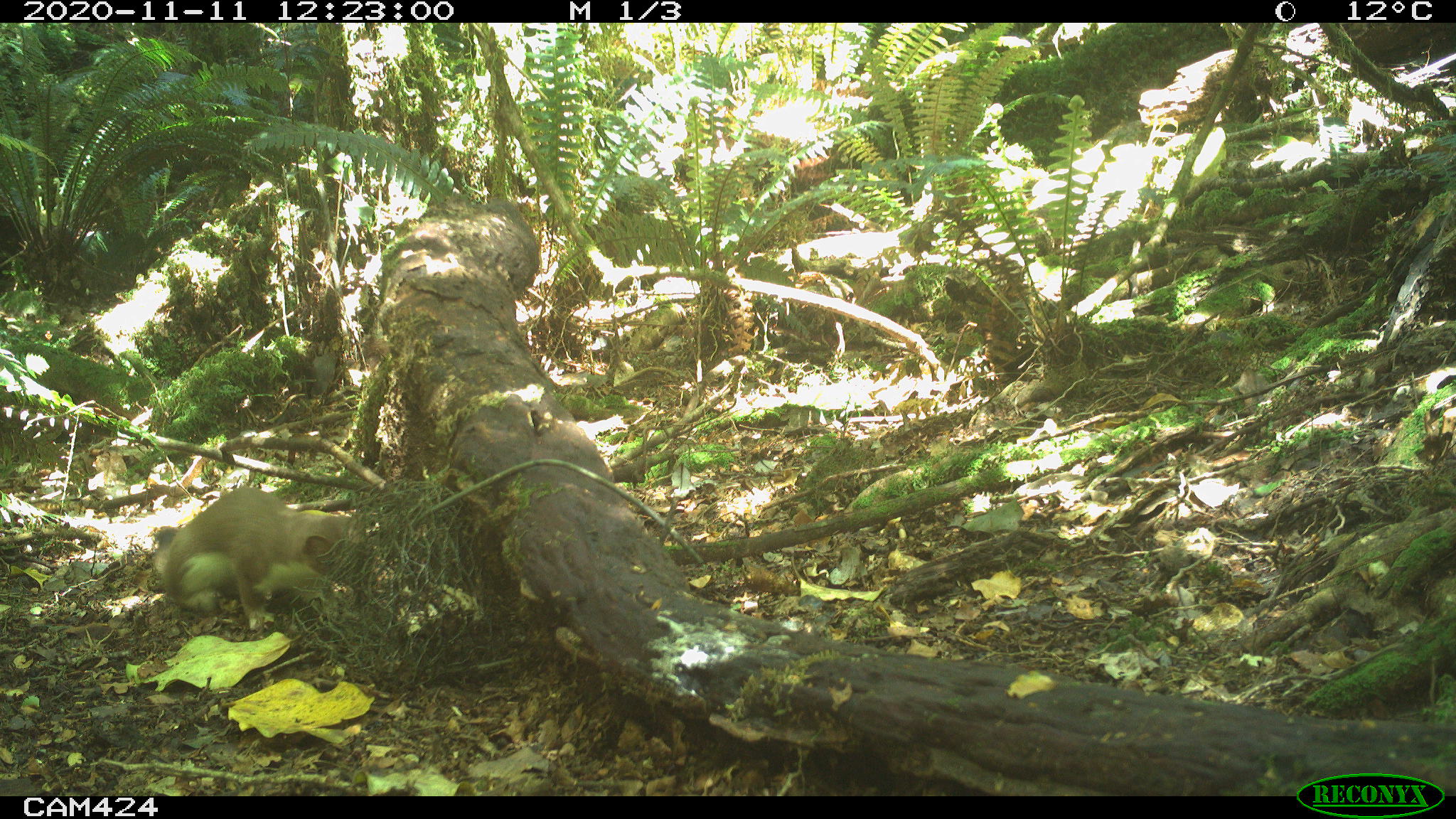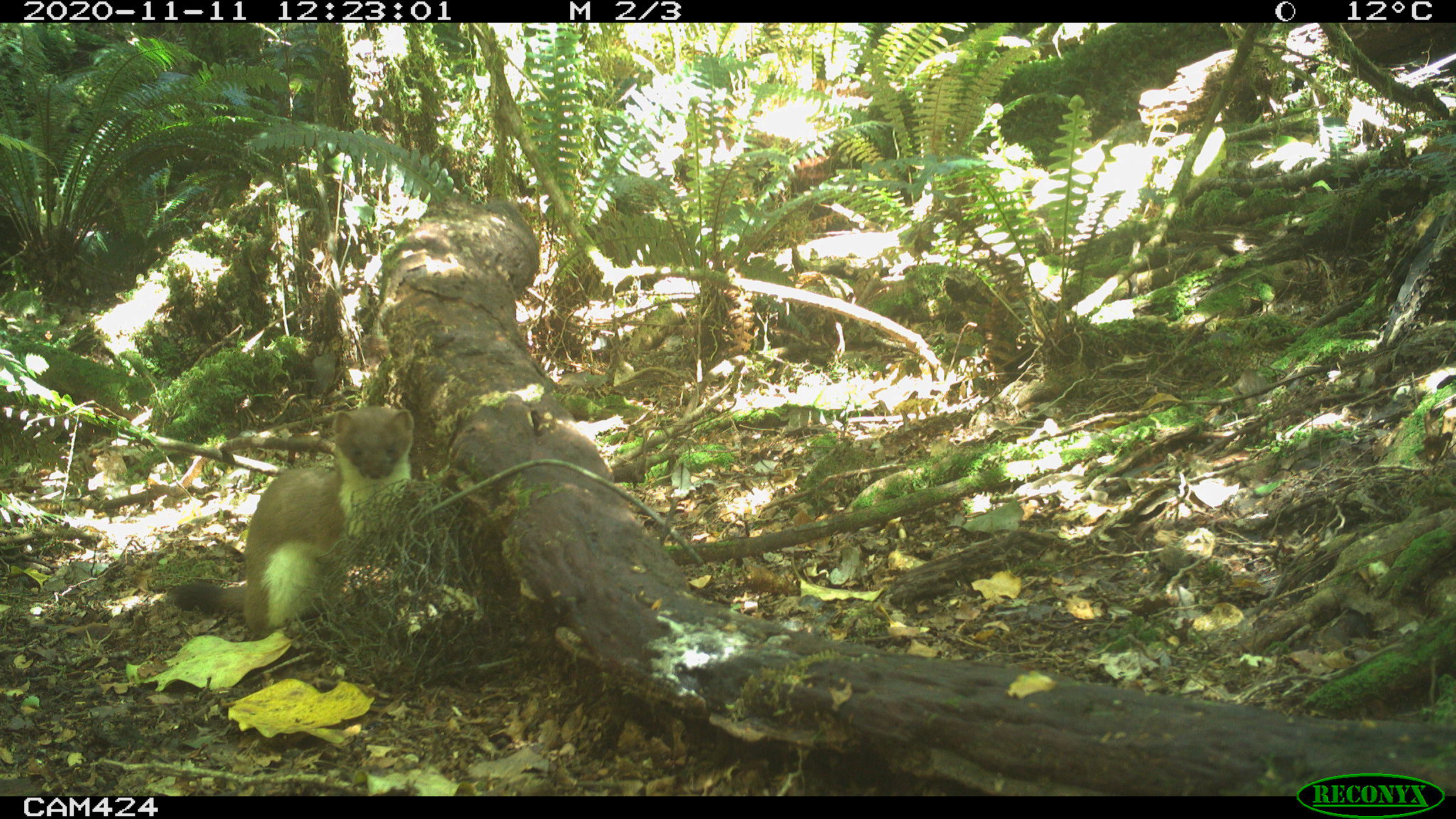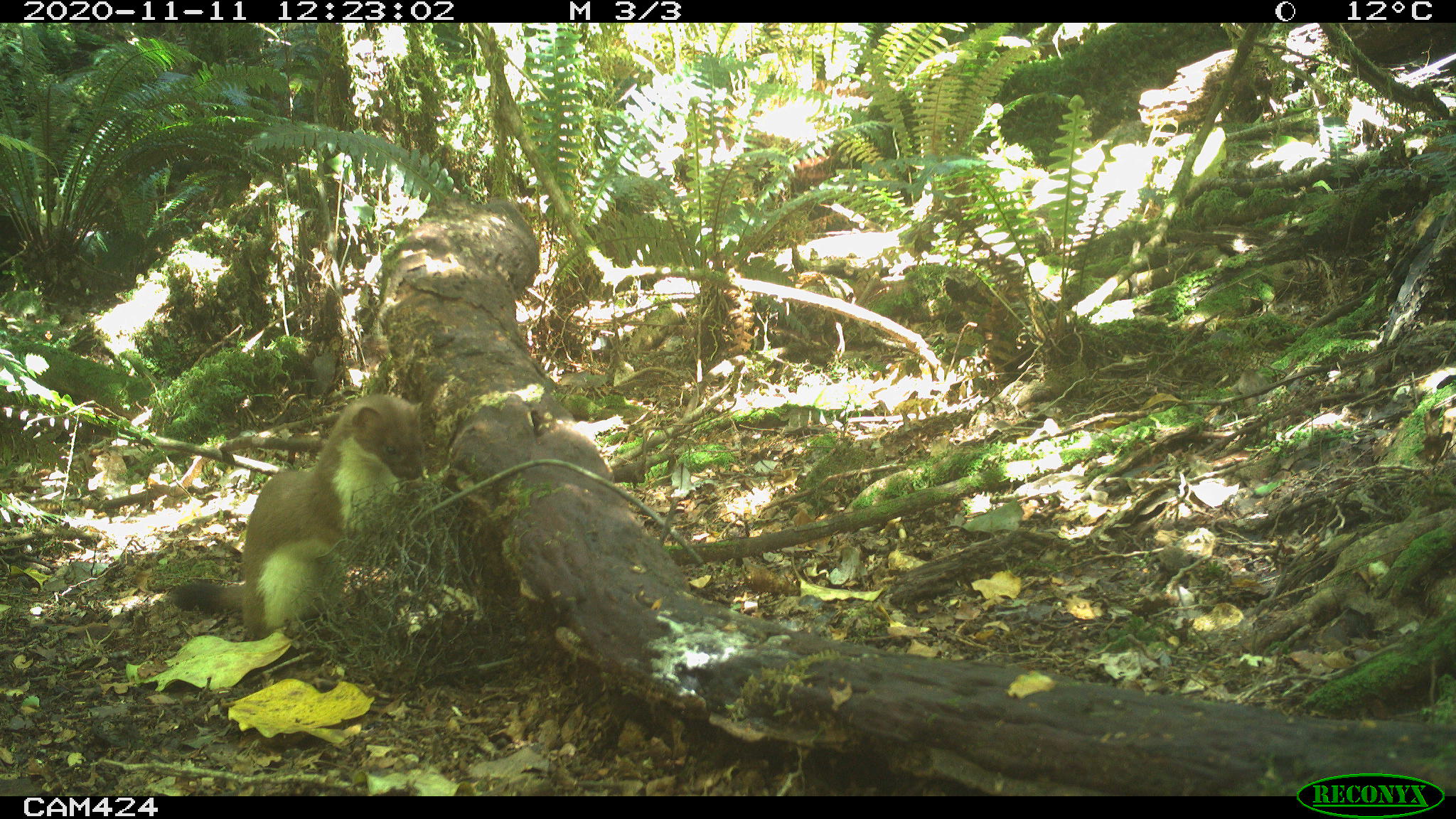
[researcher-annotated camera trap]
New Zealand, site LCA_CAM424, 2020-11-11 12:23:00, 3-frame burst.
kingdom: Animalia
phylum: Chordata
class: Mammalia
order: Carnivora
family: Mustelidae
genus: Mustela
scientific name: Mustela erminea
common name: stoat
Stoat (Mustela erminea).